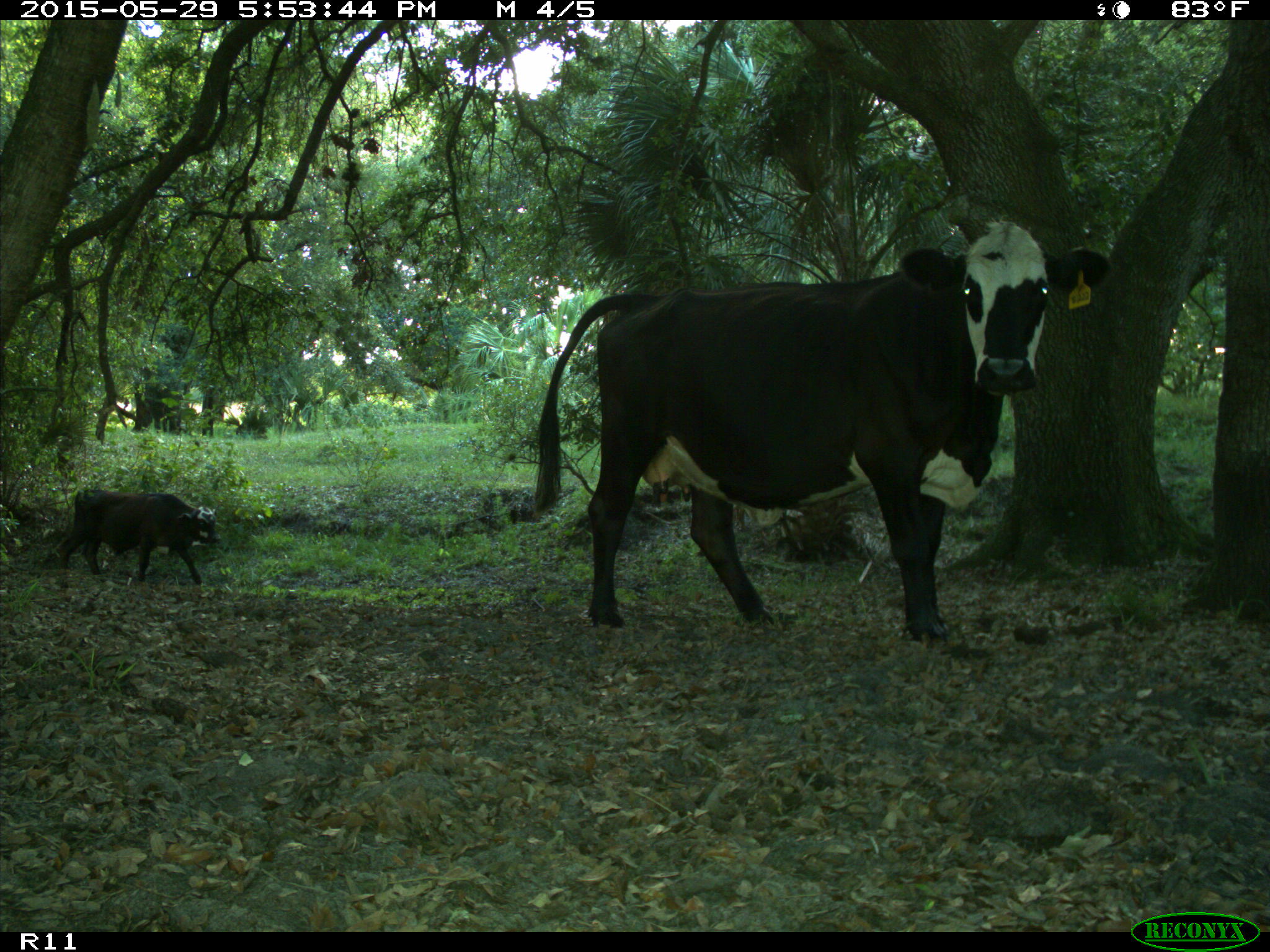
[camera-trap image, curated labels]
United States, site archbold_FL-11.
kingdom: Animalia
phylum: Chordata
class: Mammalia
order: Artiodactyla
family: Bovidae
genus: Bos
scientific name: Bos taurus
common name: domestic cow